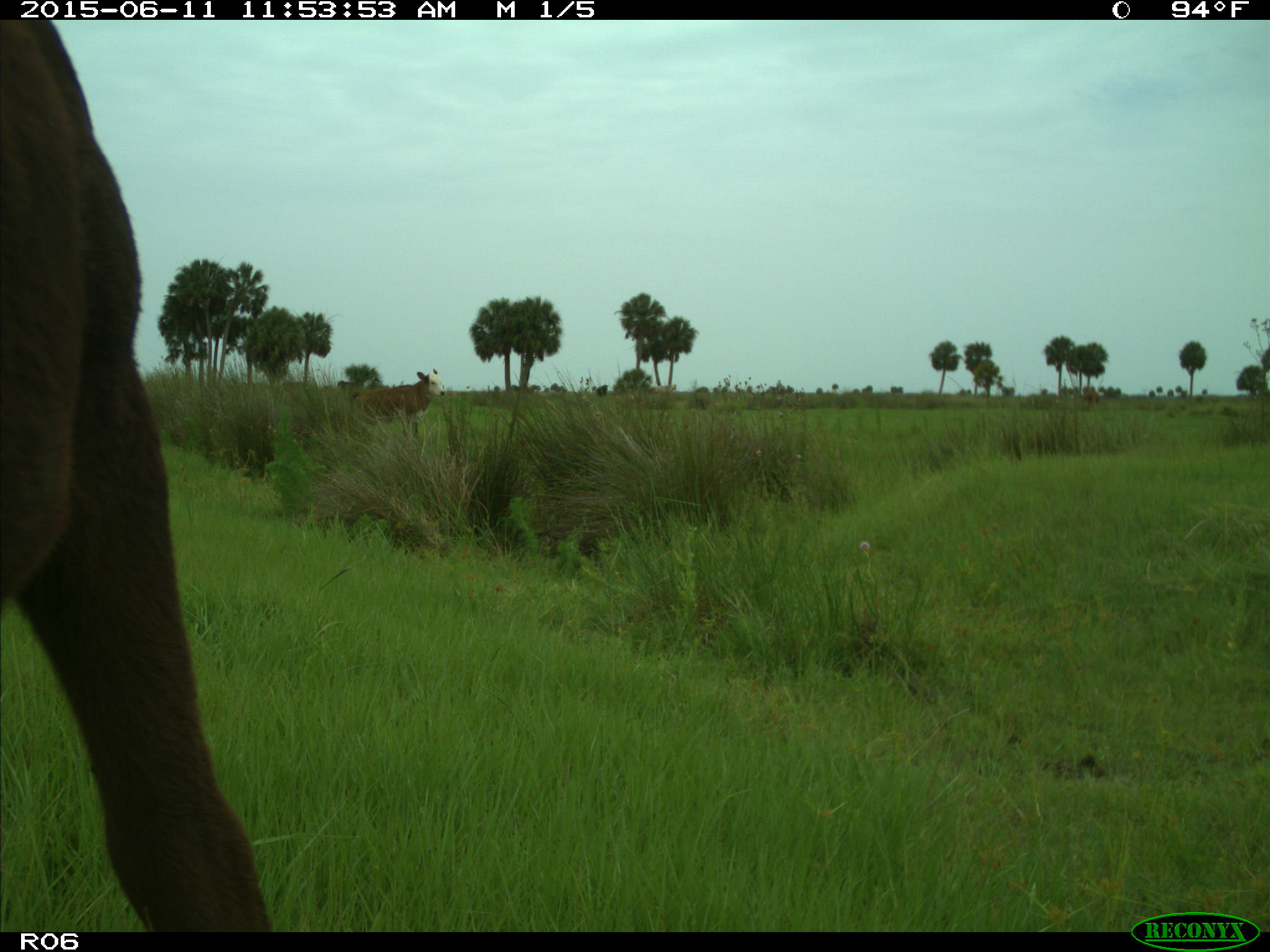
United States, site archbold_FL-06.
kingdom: Animalia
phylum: Chordata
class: Mammalia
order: Artiodactyla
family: Bovidae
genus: Bos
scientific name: Bos taurus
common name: domestic cow